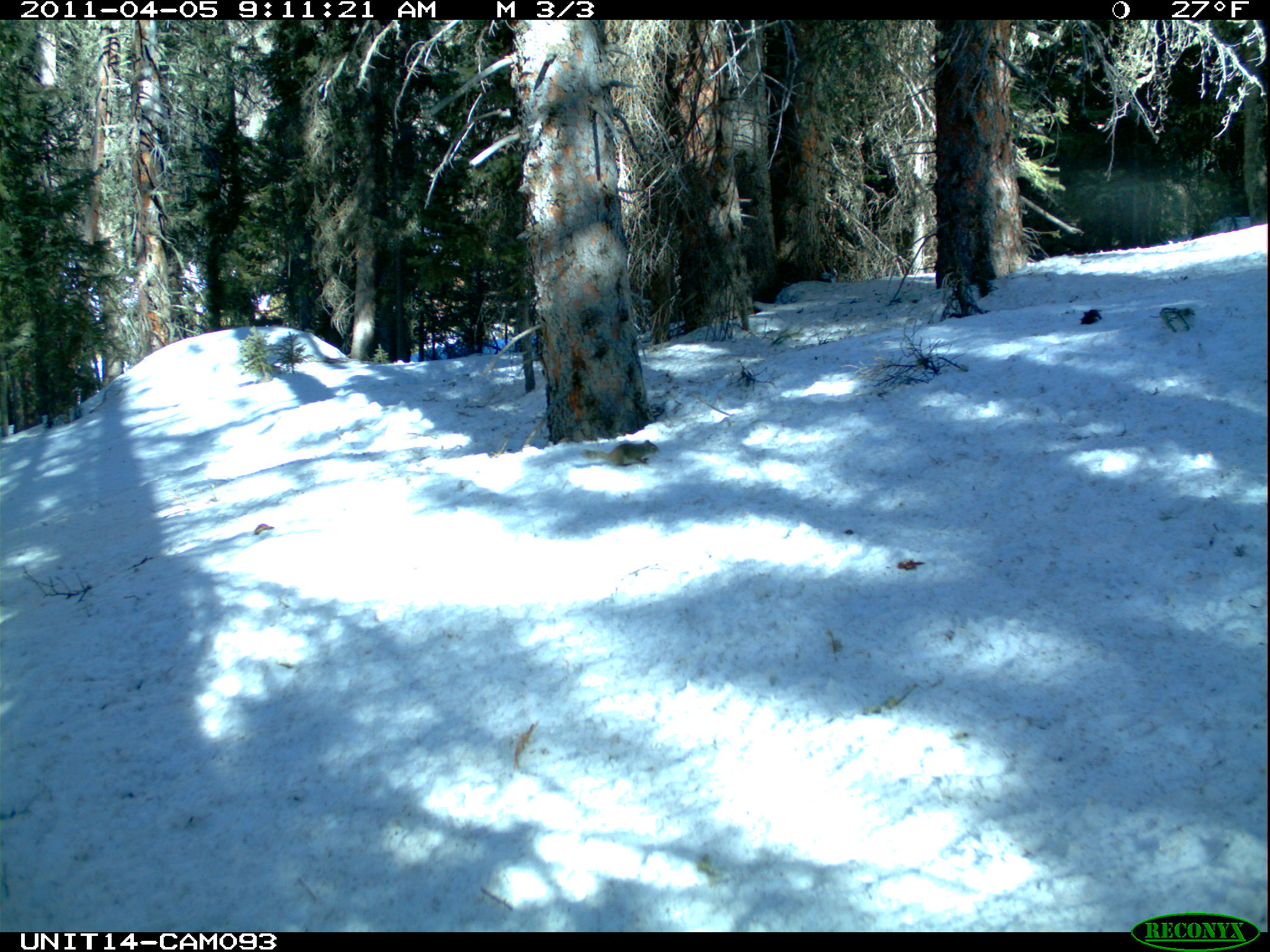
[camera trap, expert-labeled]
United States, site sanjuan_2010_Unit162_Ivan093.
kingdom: Animalia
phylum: Chordata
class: Mammalia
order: Rodentia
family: Sciuridae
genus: Tamiasciurus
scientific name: Tamiasciurus hudsonicus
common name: american red squirrel